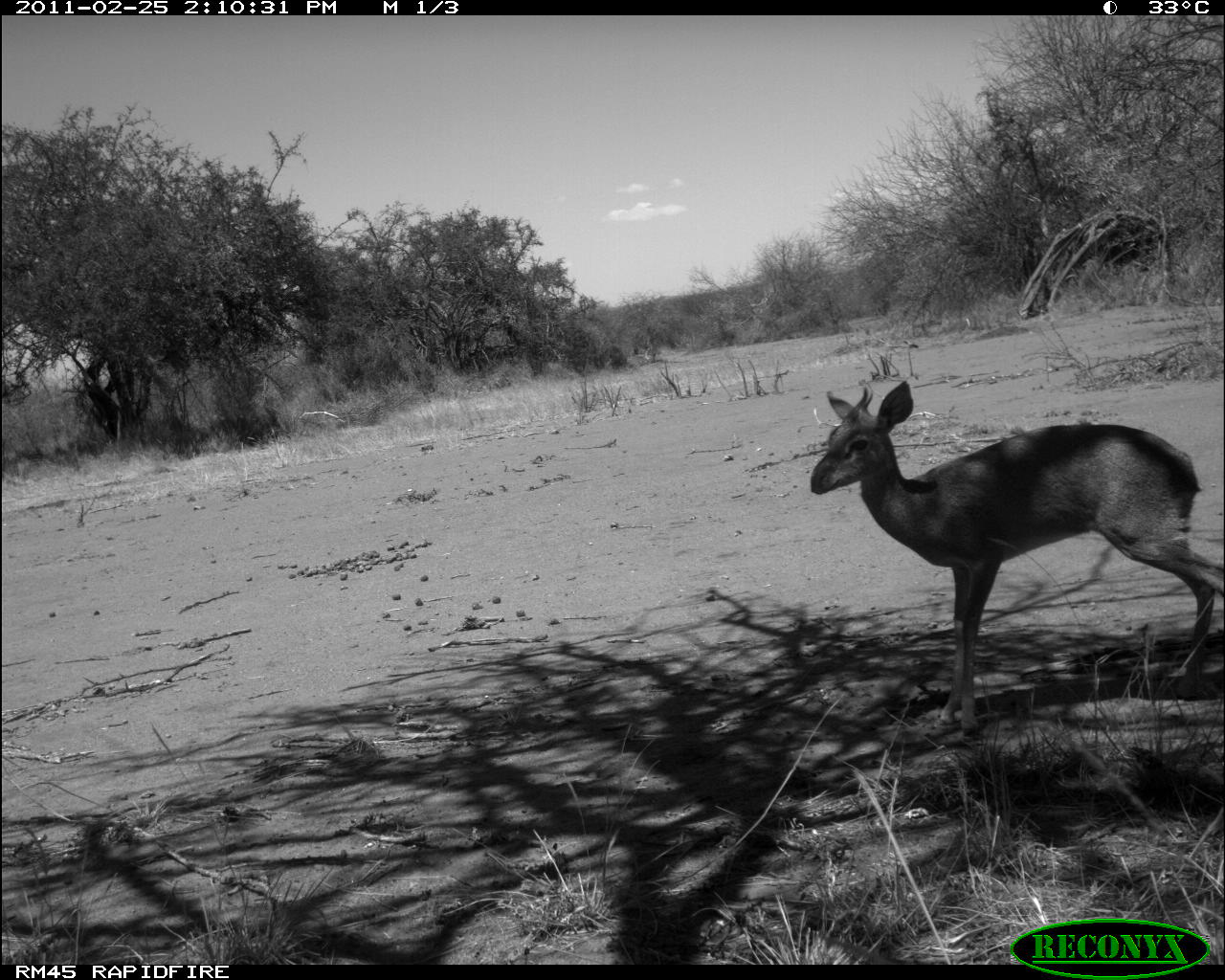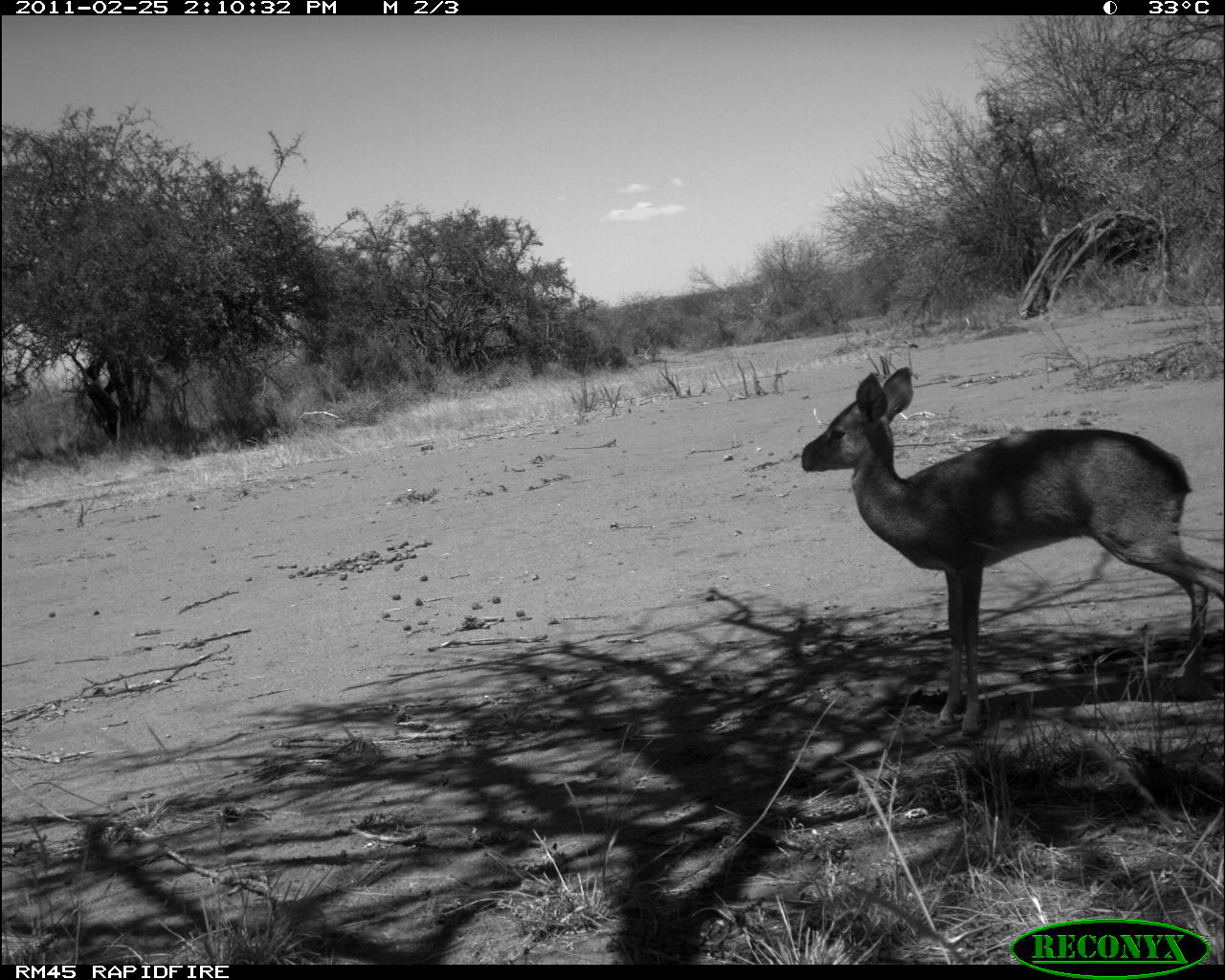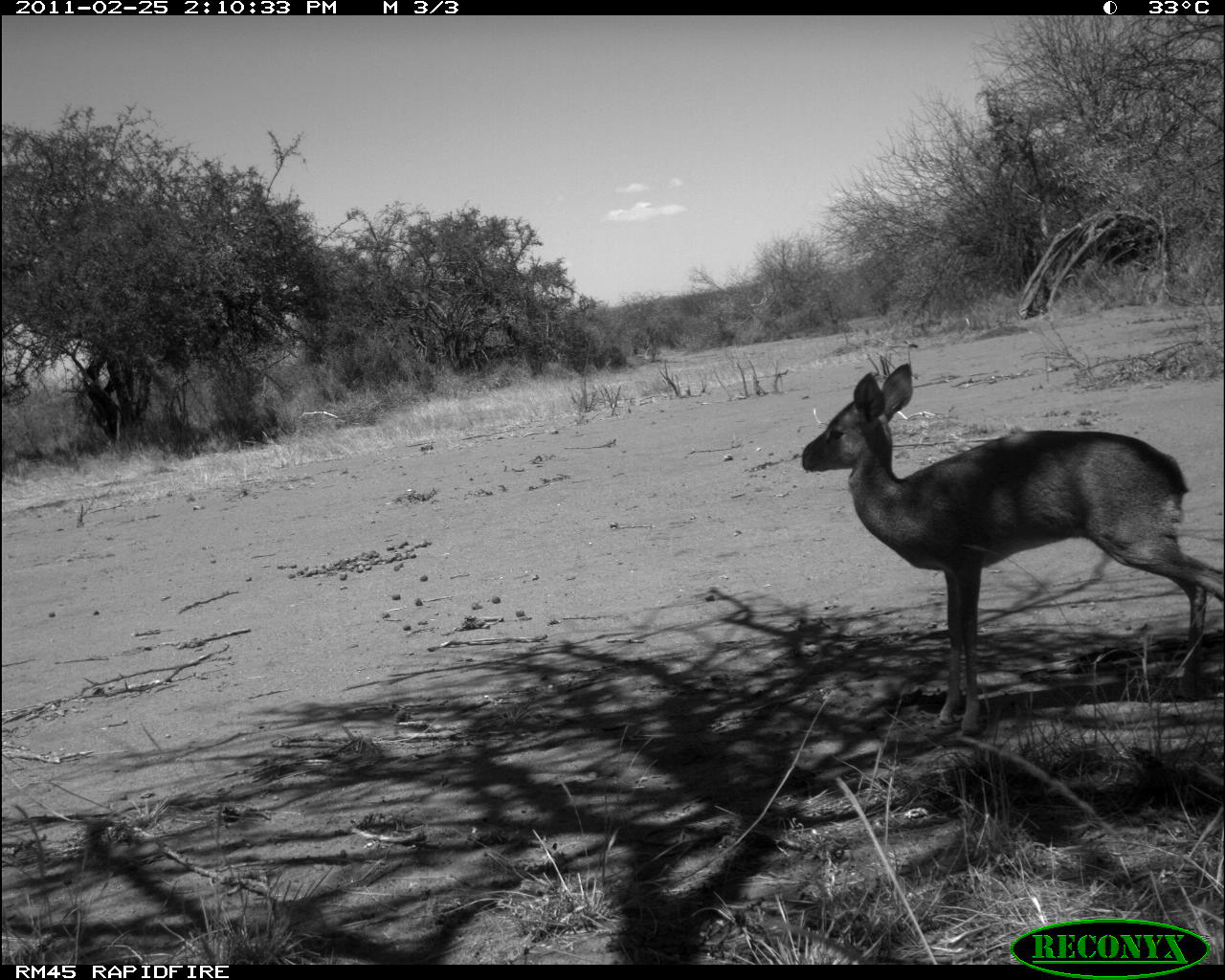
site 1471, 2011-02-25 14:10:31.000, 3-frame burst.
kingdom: Animalia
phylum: Chordata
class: Mammalia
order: Artiodactyla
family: Bovidae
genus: Madoqua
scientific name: Madoqua guentheri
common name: günther's dik-dik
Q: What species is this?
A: Madoqua guentheri (günther's dik-dik).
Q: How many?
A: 1.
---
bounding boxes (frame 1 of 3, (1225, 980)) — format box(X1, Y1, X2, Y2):
madoqua guentheri: box(805, 378, 1225, 736)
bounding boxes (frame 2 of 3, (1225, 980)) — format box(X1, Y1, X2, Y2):
madoqua guentheri: box(797, 364, 1222, 739)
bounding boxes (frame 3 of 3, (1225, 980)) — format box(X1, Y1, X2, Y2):
madoqua guentheri: box(799, 360, 1223, 740)